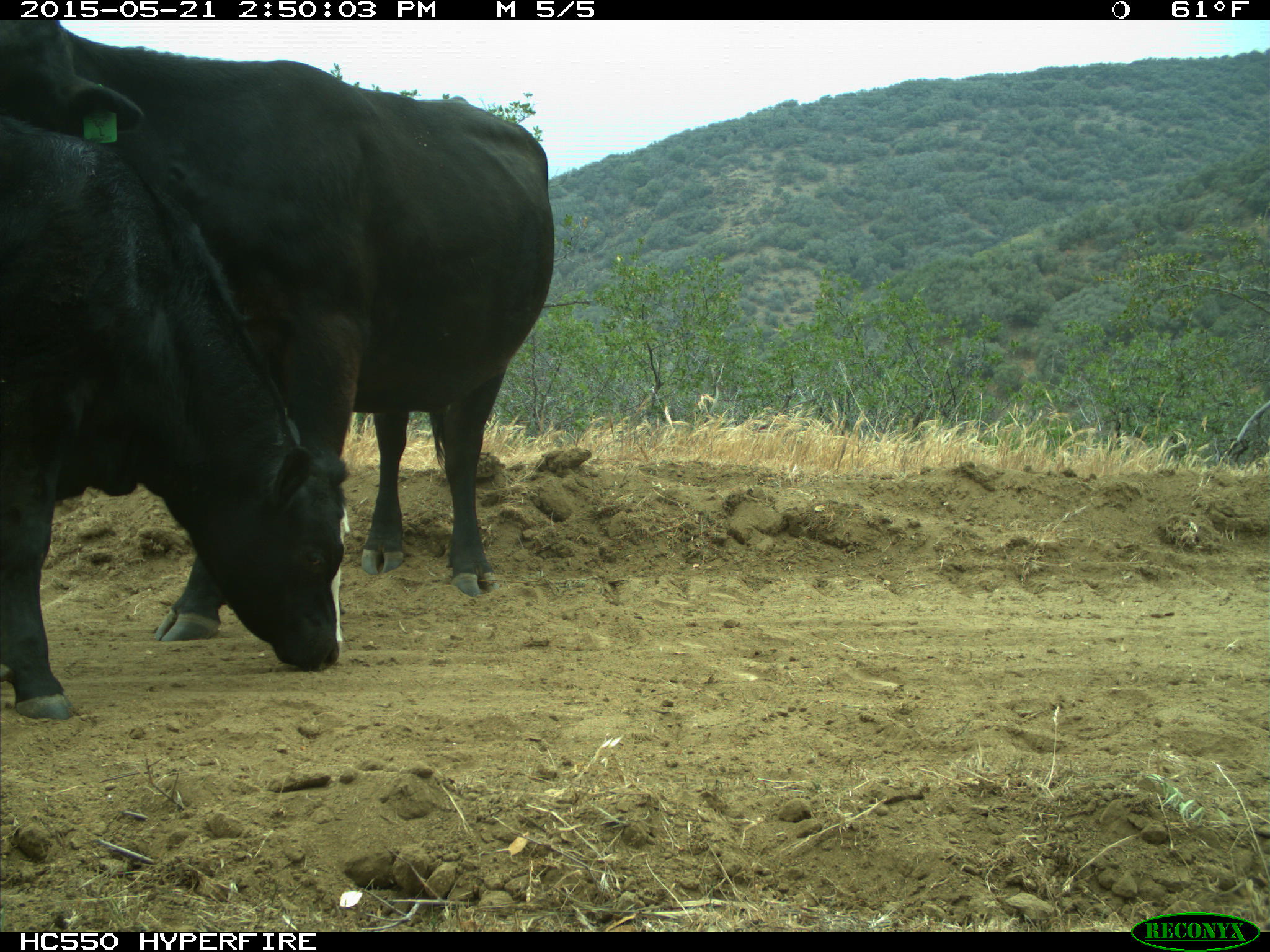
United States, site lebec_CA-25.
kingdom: Animalia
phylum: Chordata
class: Mammalia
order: Artiodactyla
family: Bovidae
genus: Bos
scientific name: Bos taurus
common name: domestic cow